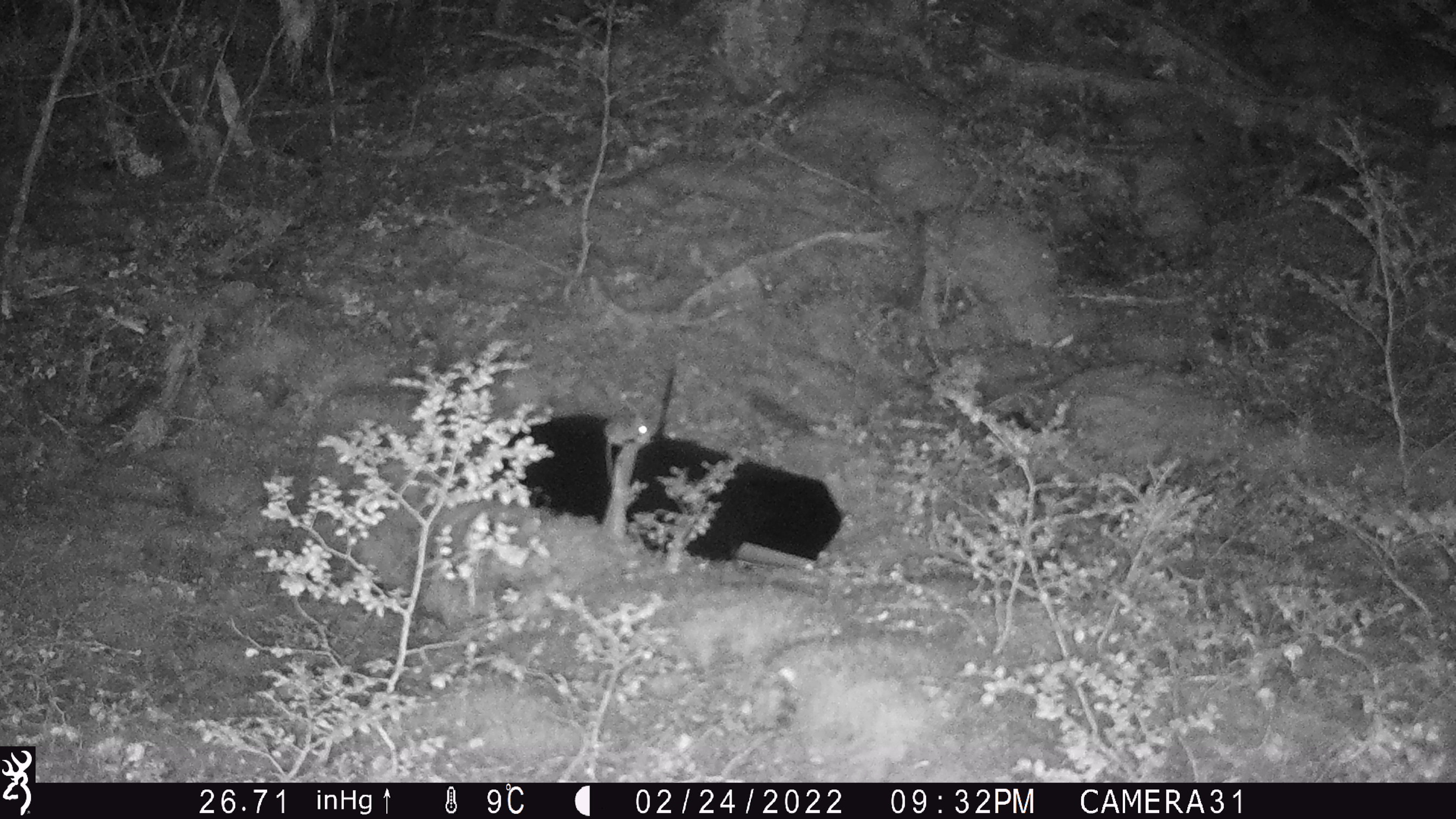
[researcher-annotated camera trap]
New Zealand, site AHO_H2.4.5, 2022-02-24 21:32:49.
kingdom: Animalia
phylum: Chordata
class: Mammalia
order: Rodentia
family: Muridae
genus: Mus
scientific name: Mus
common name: mouse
Mouse (Mus).